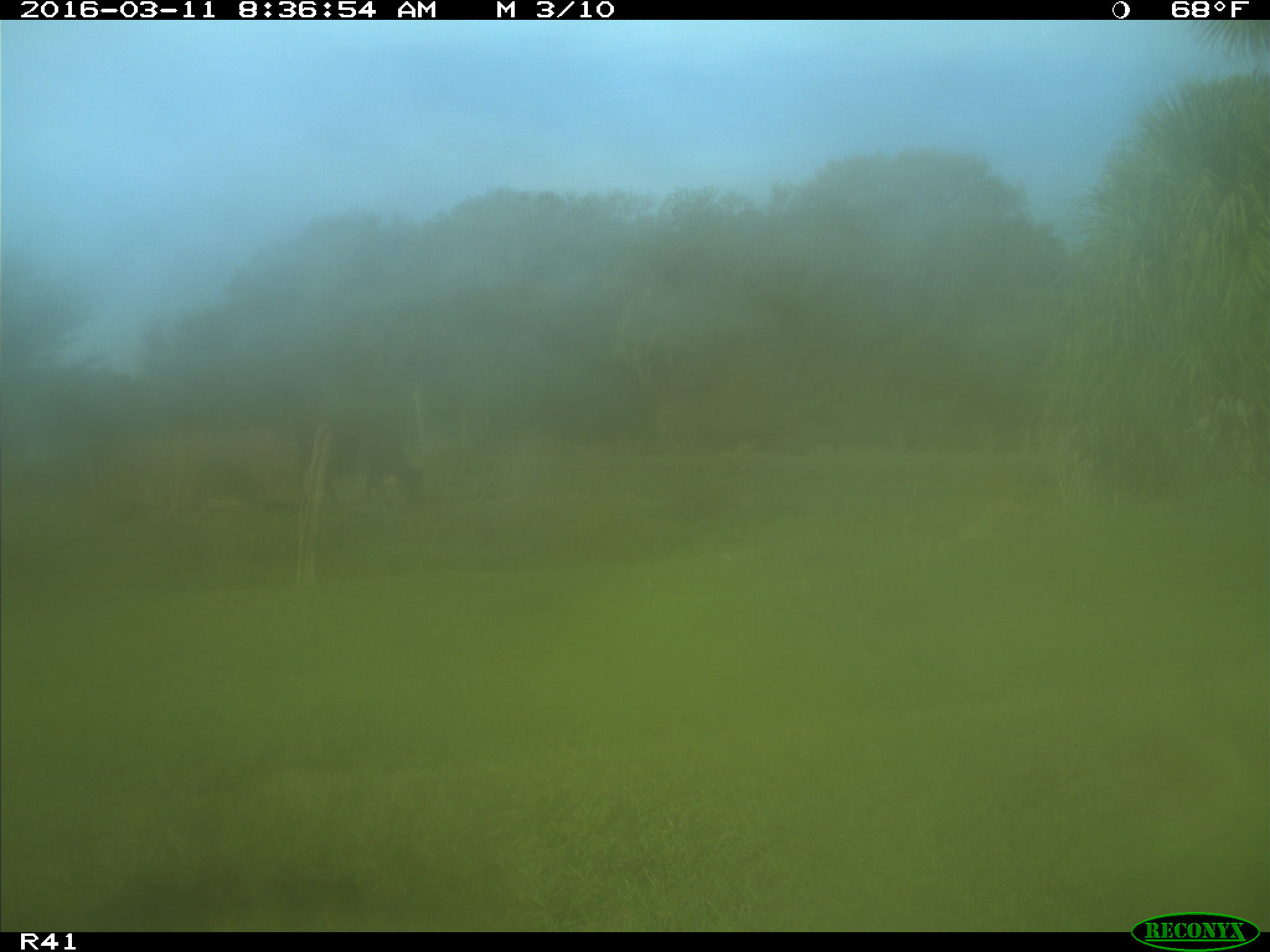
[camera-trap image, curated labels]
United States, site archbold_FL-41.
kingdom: Animalia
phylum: Chordata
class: Mammalia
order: Artiodactyla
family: Bovidae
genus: Bos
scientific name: Bos taurus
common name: domestic cow